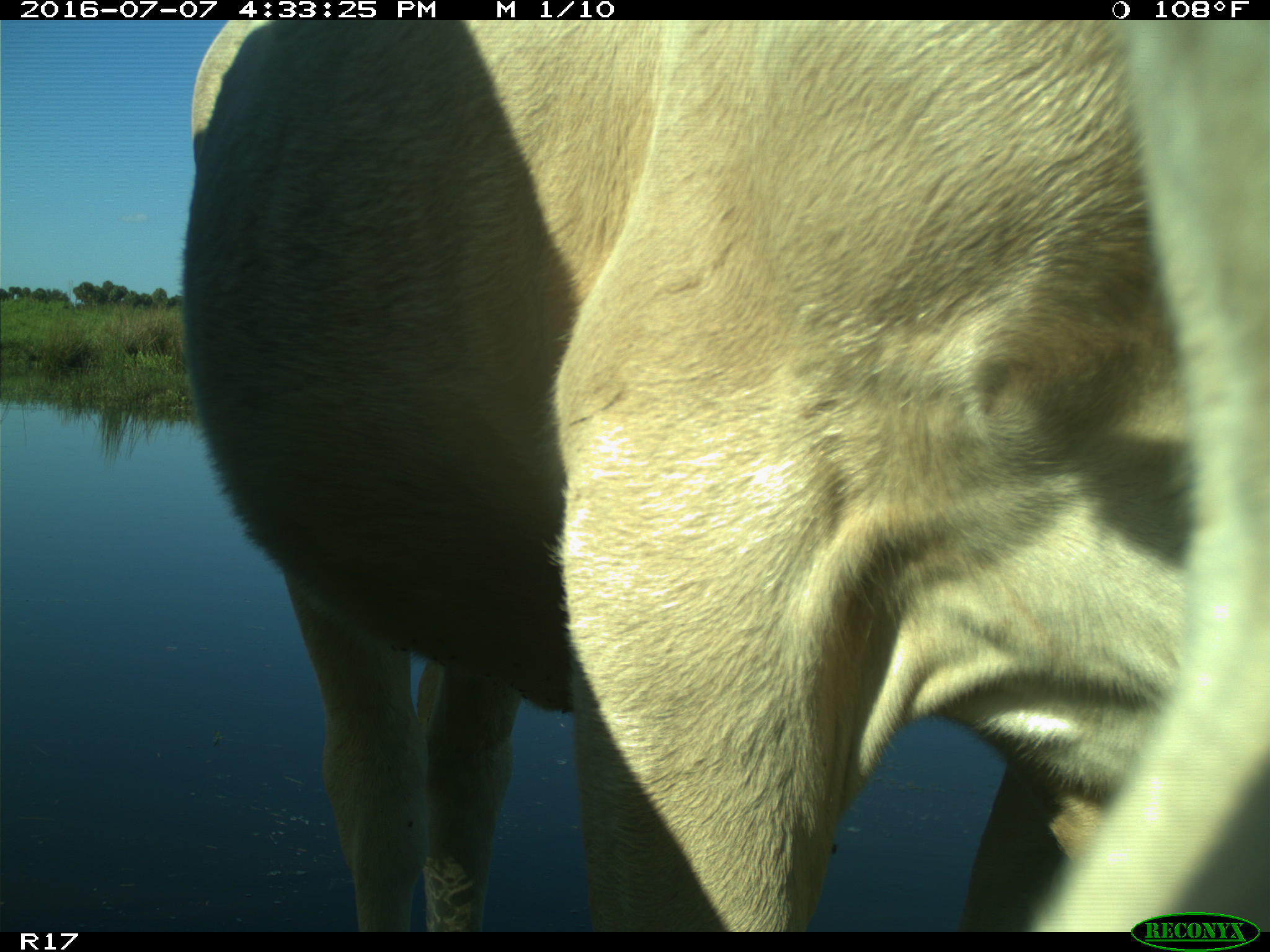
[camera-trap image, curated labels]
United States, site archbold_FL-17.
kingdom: Animalia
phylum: Chordata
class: Mammalia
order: Artiodactyla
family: Bovidae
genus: Bos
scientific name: Bos taurus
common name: domestic cow